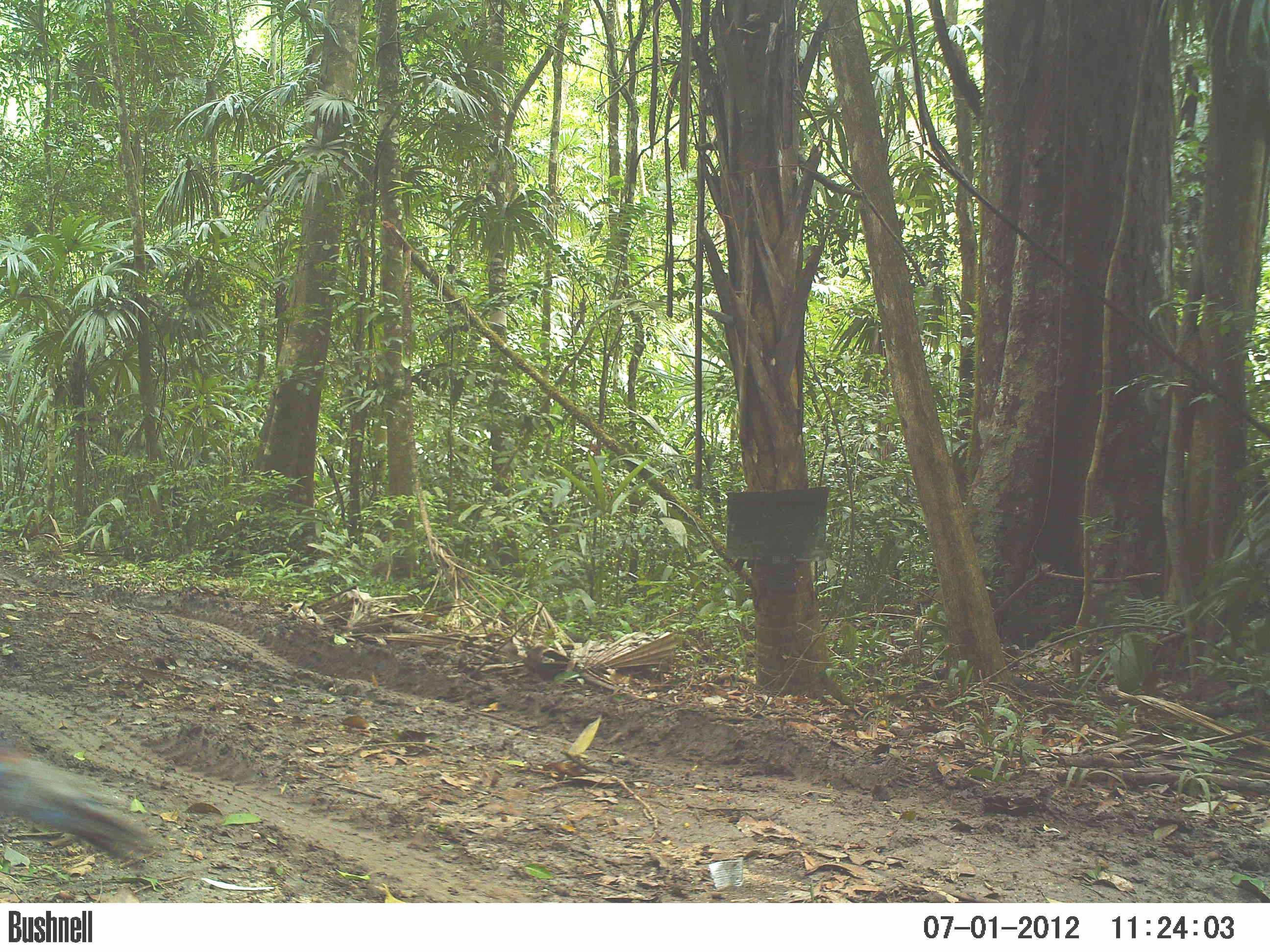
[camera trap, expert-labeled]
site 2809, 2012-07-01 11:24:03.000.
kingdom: Animalia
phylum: Chordata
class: Aves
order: Galliformes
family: Phasianidae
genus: Meleagris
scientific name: Meleagris ocellata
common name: ocellated turkey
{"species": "Meleagris ocellata (ocellated turkey)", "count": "1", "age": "adult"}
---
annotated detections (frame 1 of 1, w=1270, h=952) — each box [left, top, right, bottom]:
meleagris ocellata: [0, 740, 168, 871]